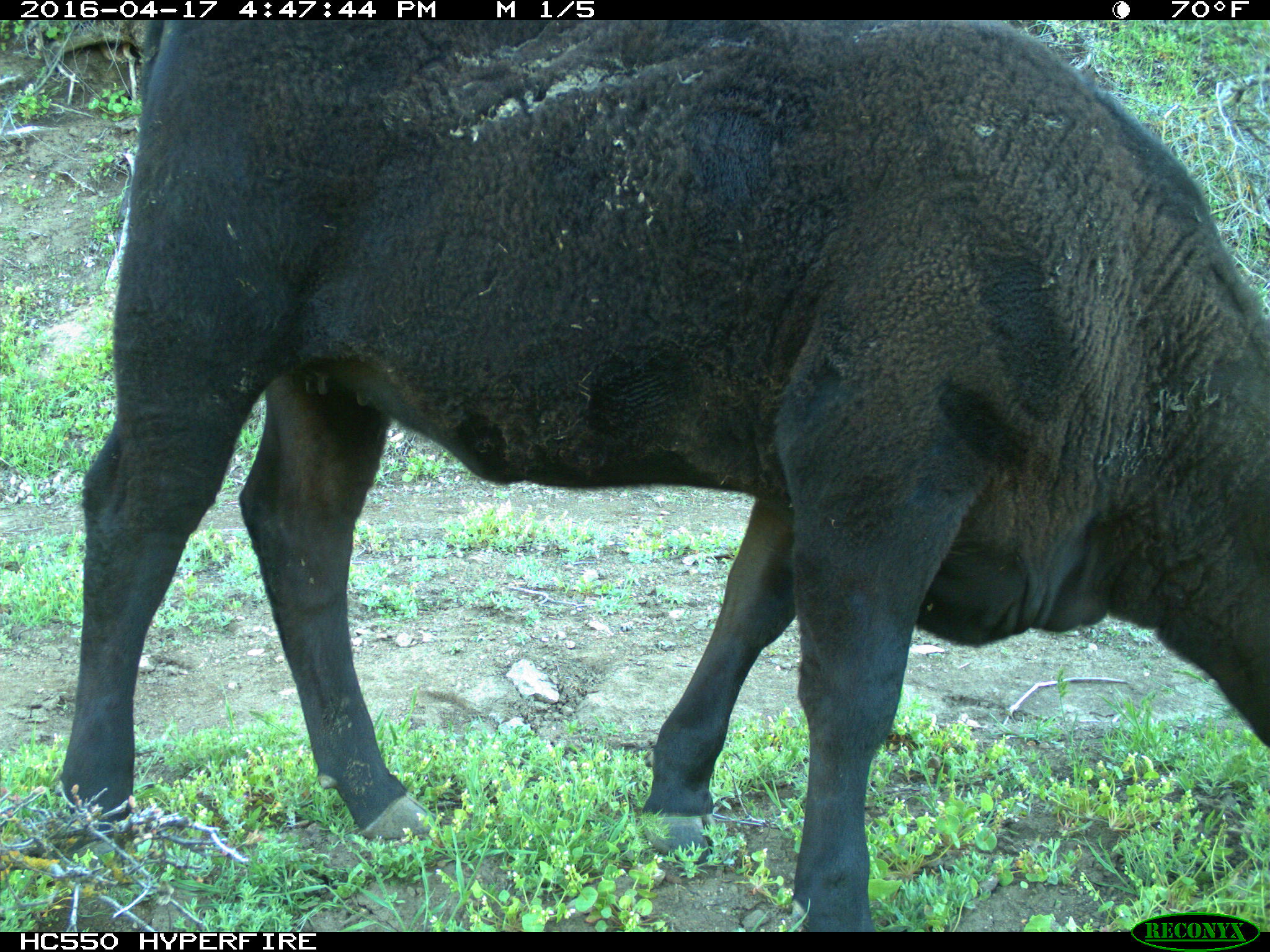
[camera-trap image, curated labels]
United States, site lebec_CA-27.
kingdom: Animalia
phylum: Chordata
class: Mammalia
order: Artiodactyla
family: Bovidae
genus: Bos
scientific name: Bos taurus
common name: domestic cow